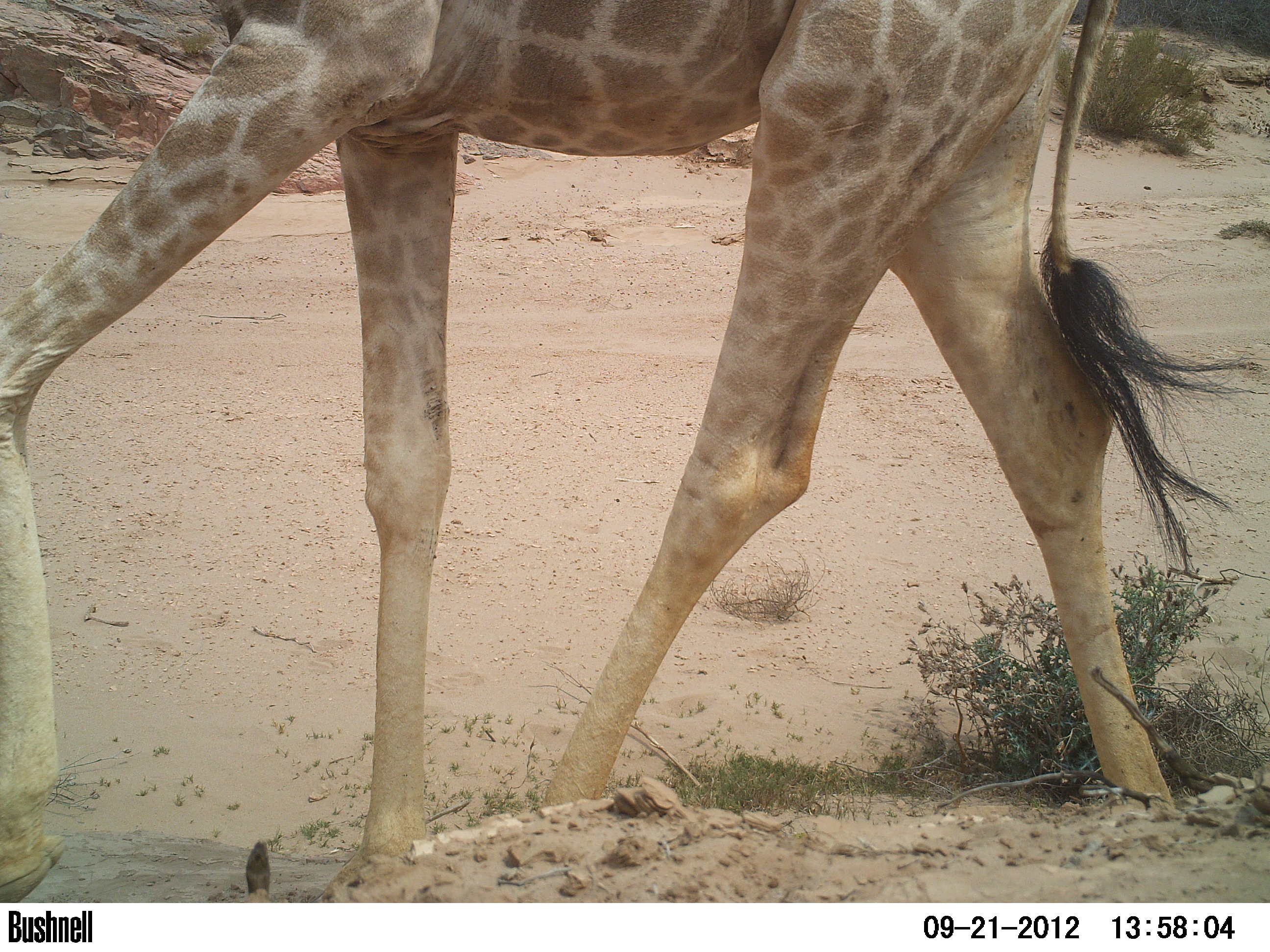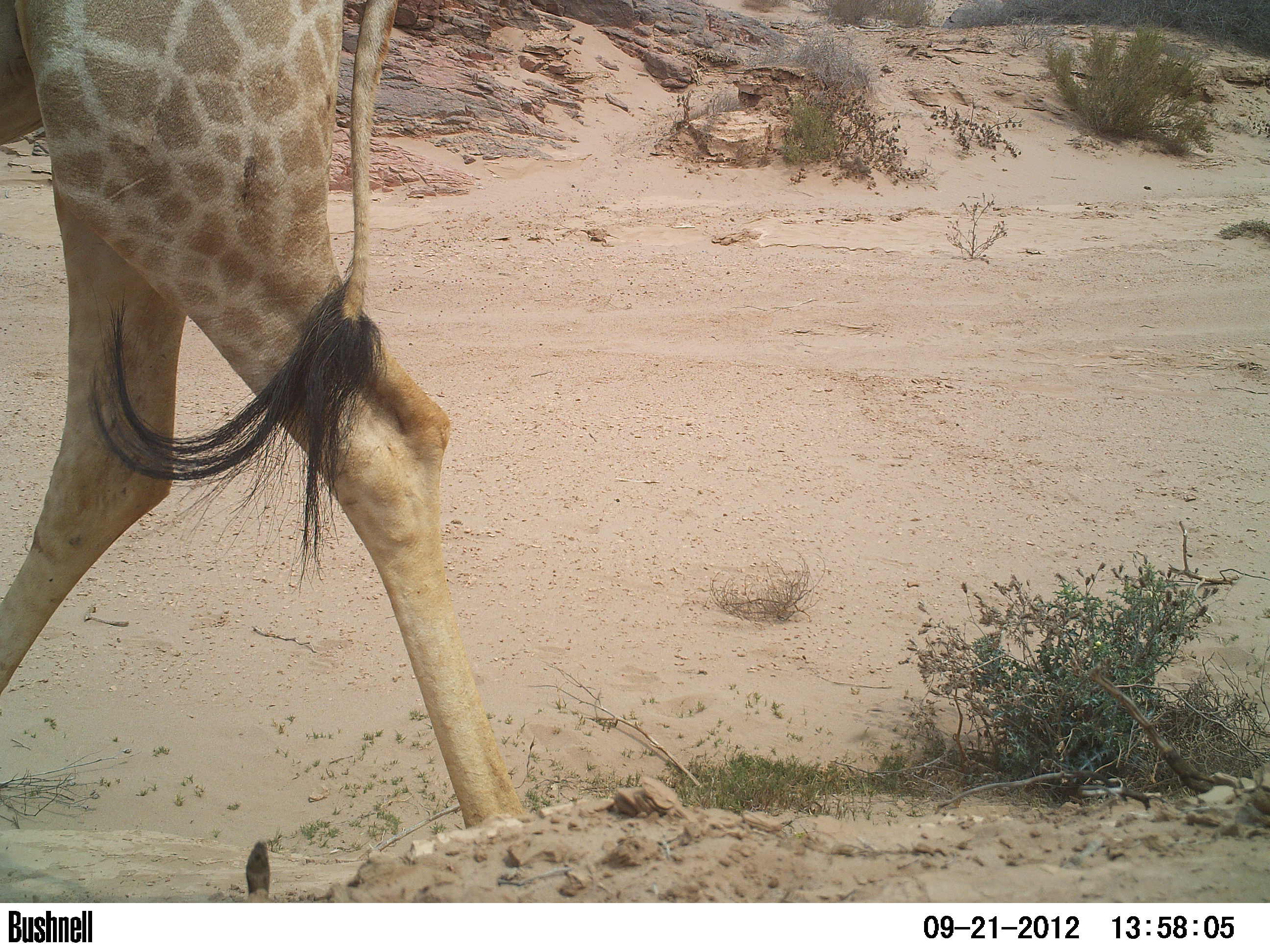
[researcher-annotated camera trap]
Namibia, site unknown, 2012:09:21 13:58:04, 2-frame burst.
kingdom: Animalia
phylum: Chordata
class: Mammalia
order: Artiodactyla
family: Giraffidae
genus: Giraffa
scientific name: Giraffa camelopardalis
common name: giraffe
Giraffa camelopardalis (giraffe).